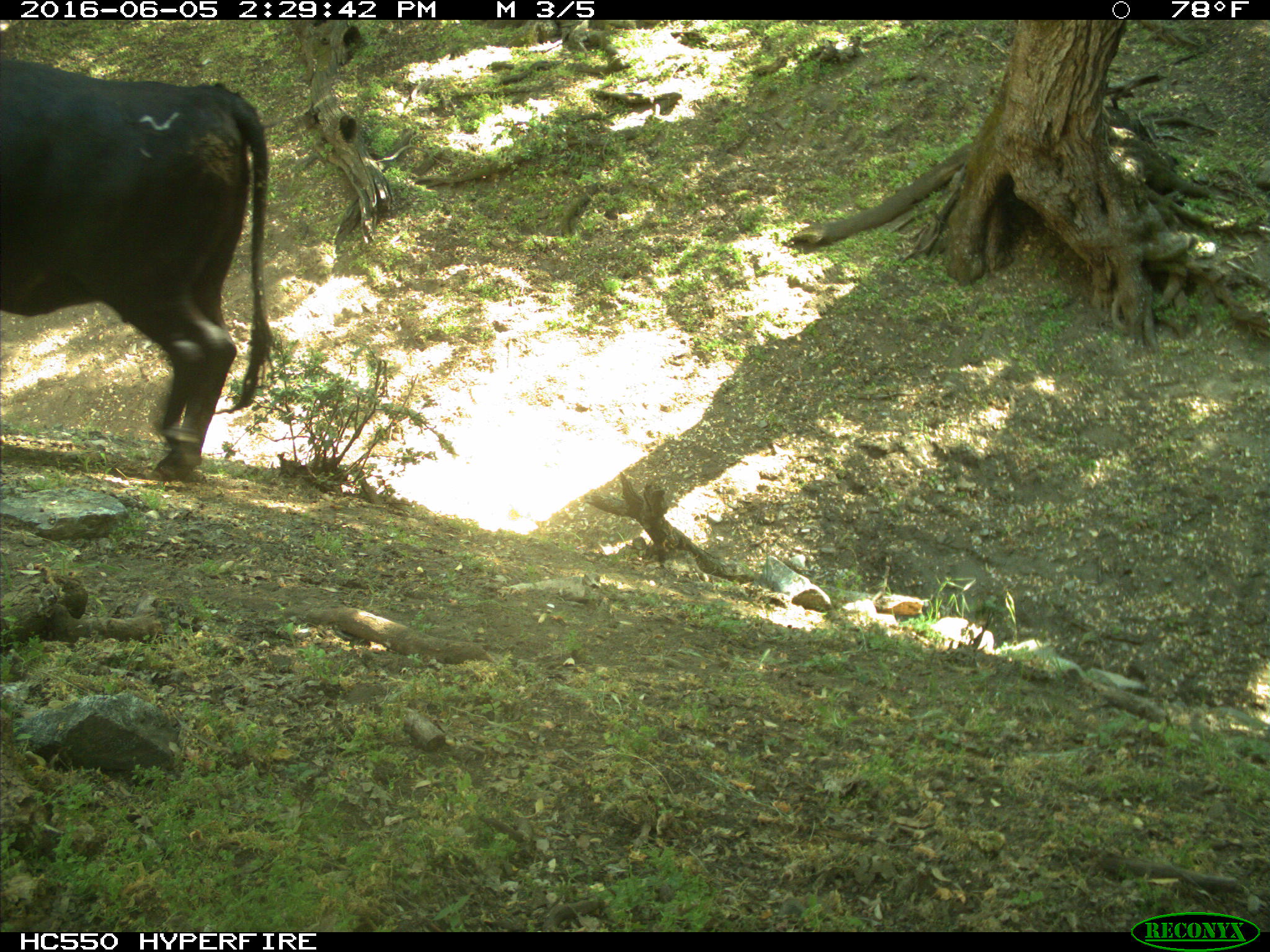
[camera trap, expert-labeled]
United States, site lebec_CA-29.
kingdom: Animalia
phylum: Chordata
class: Mammalia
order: Artiodactyla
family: Bovidae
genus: Bos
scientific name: Bos taurus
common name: domestic cow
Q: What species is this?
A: Bos taurus (domestic cow).